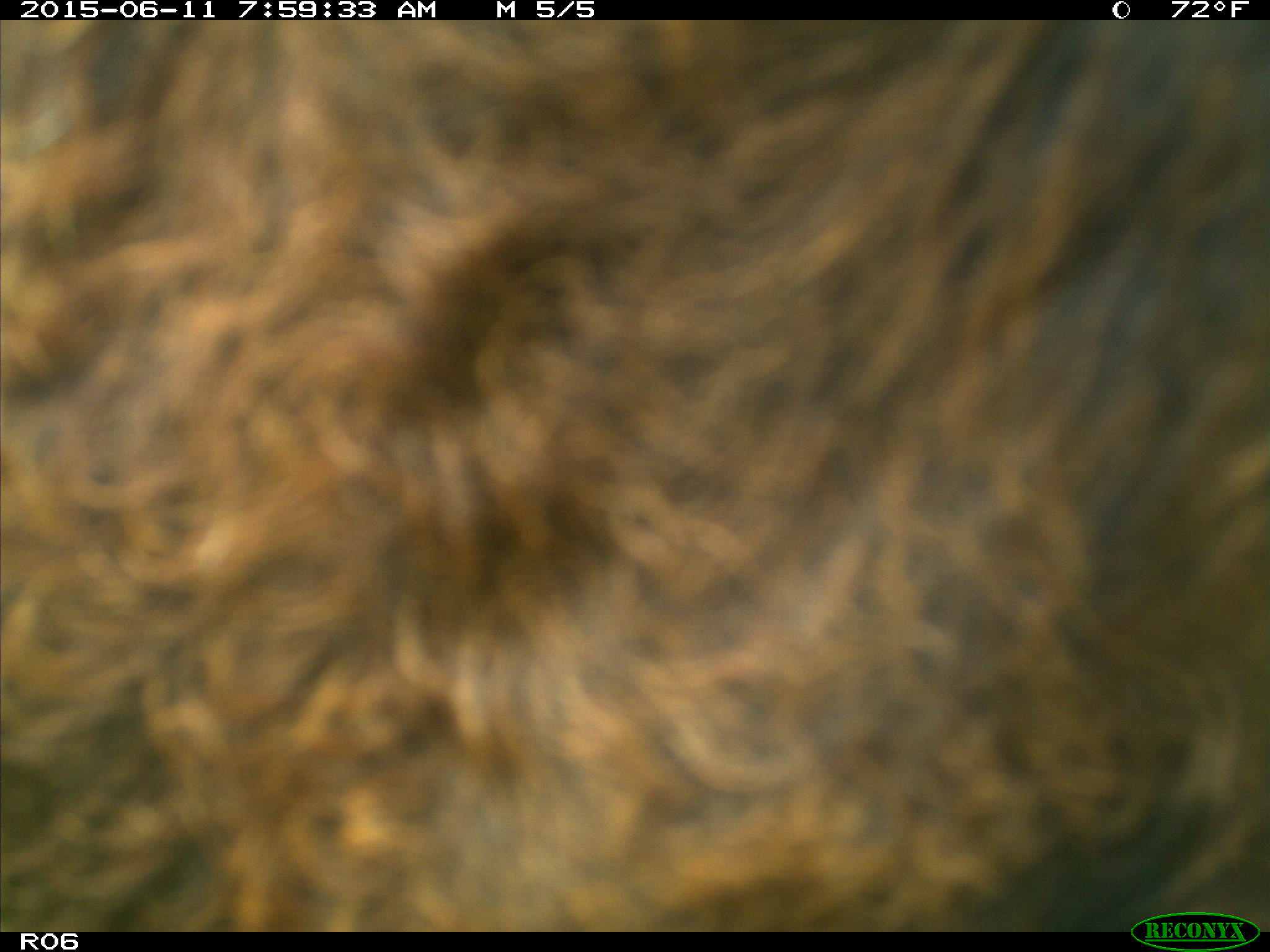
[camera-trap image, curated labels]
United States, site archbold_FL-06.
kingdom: Animalia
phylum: Chordata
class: Mammalia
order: Artiodactyla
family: Bovidae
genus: Bos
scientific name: Bos taurus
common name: domestic cow